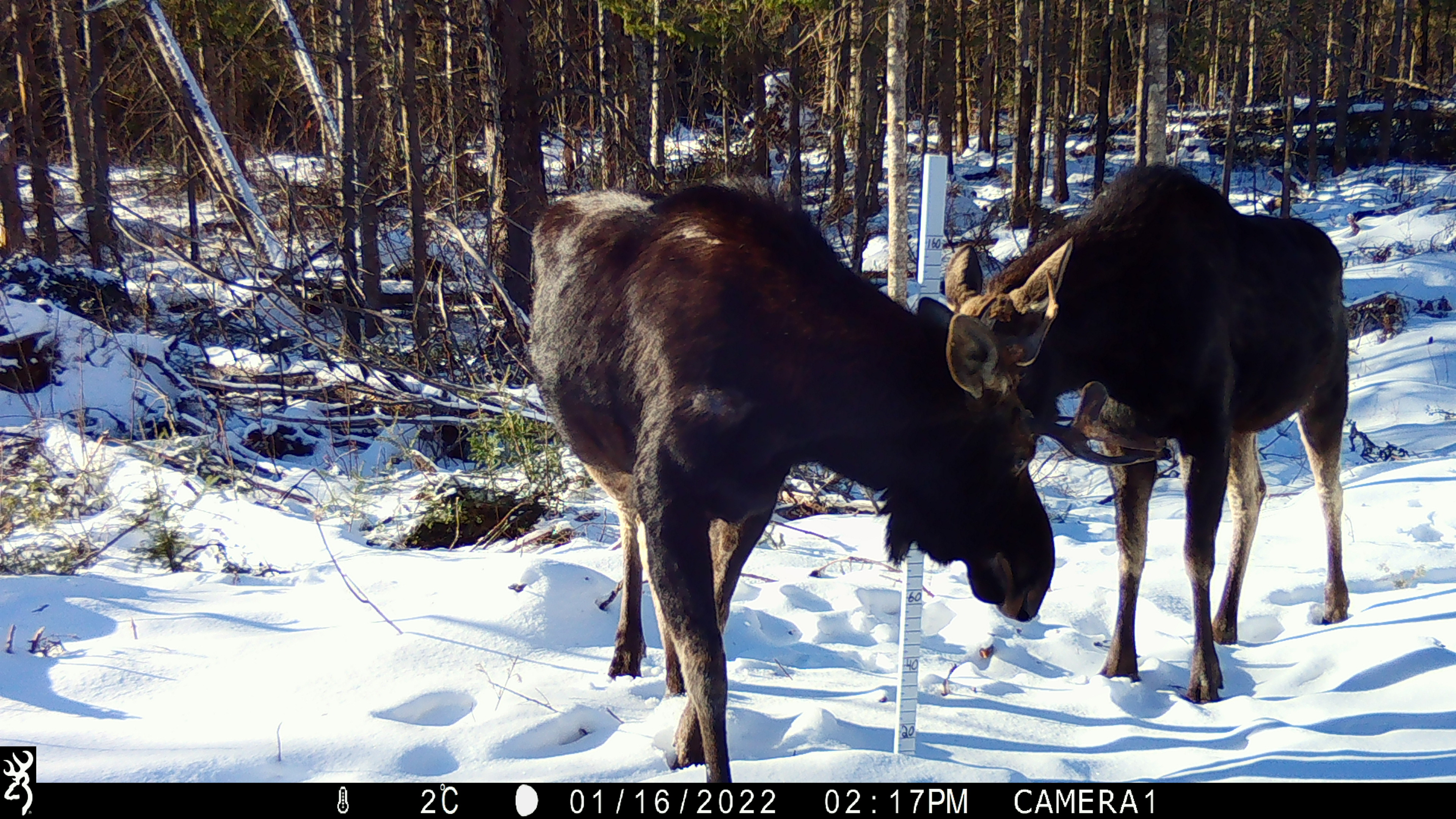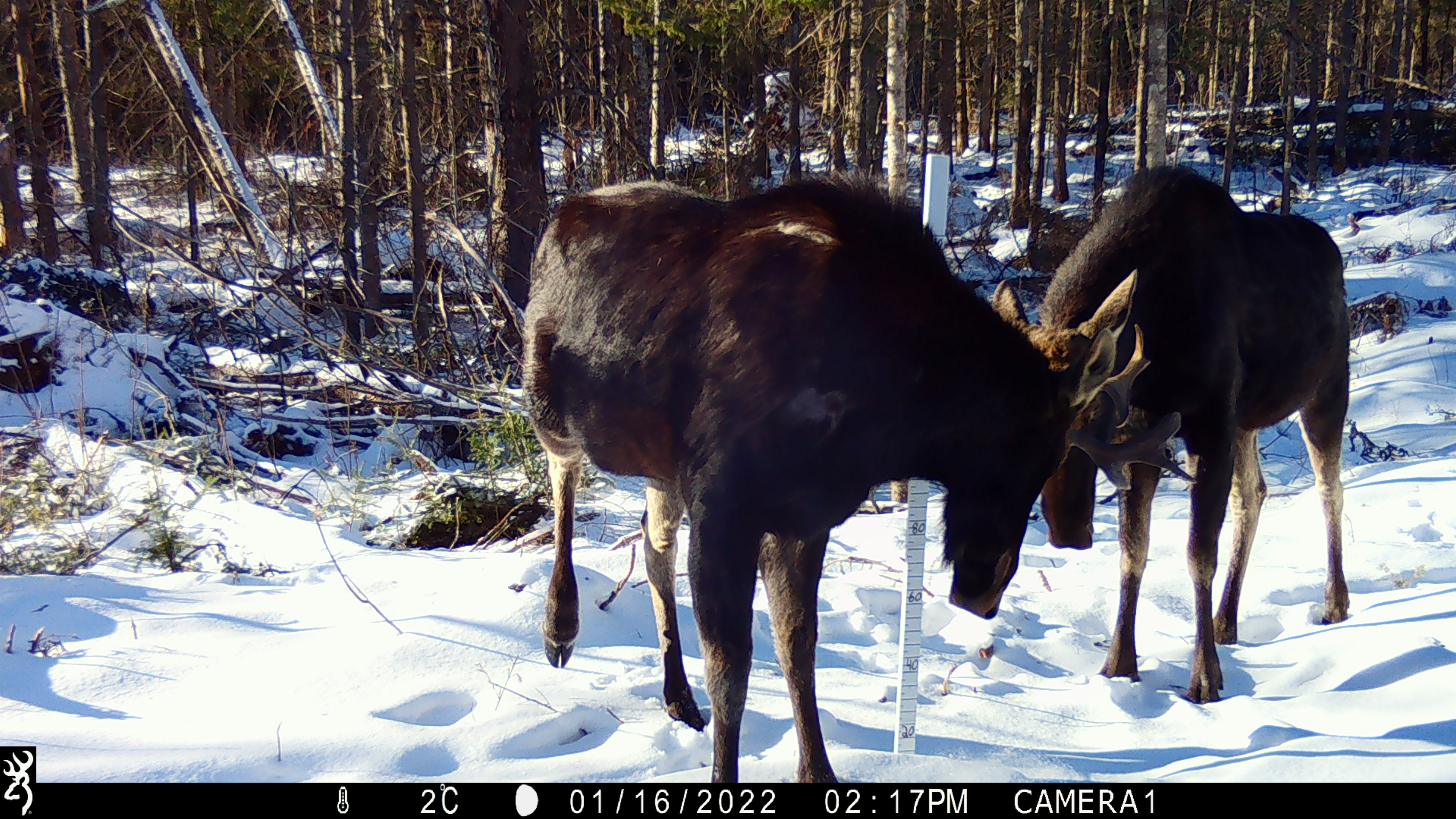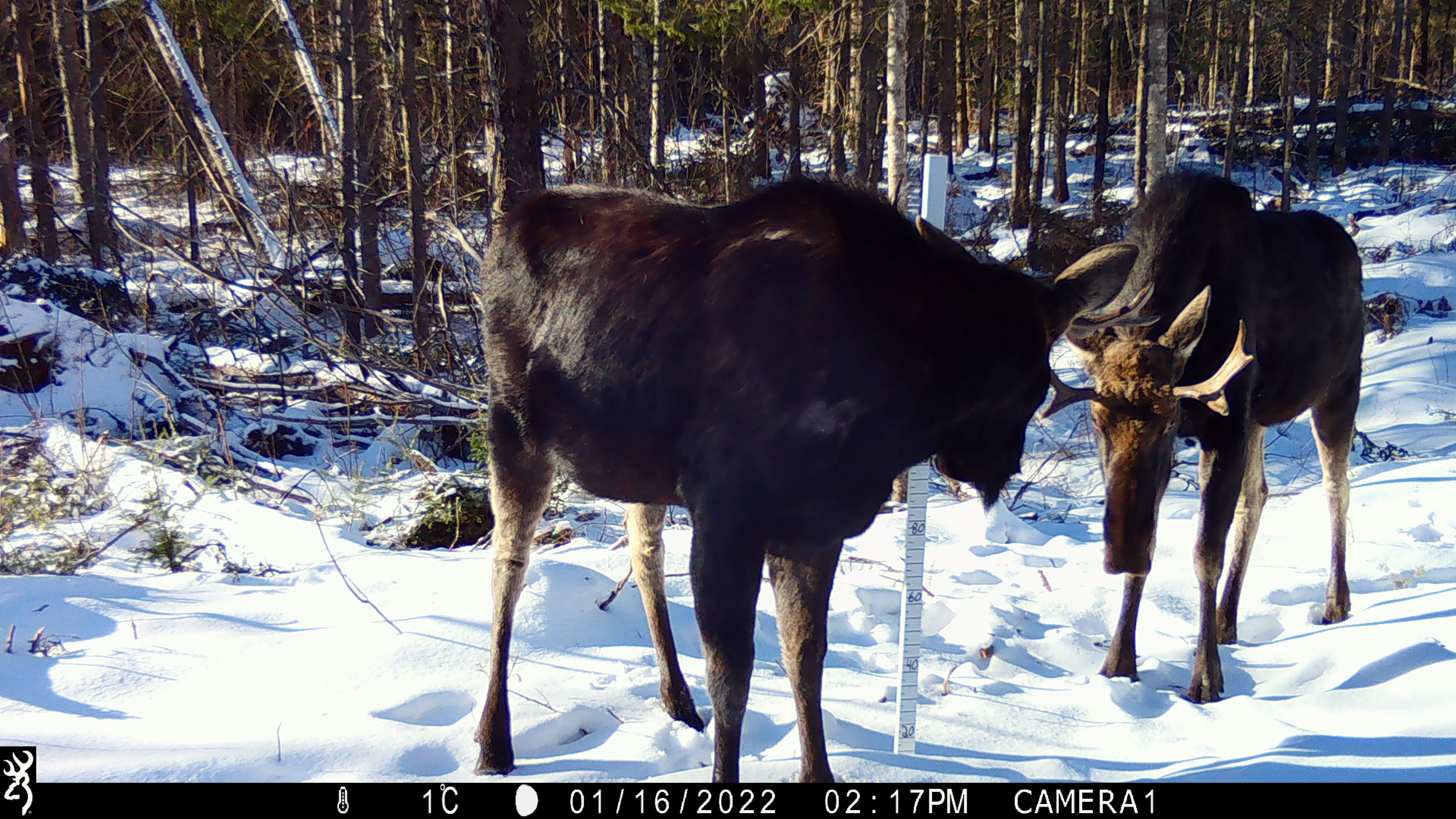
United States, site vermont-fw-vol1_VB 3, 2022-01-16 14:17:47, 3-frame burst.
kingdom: Animalia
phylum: Chordata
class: Mammalia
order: Artiodactyla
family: Cervidae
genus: Alces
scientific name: Alces alces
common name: moose